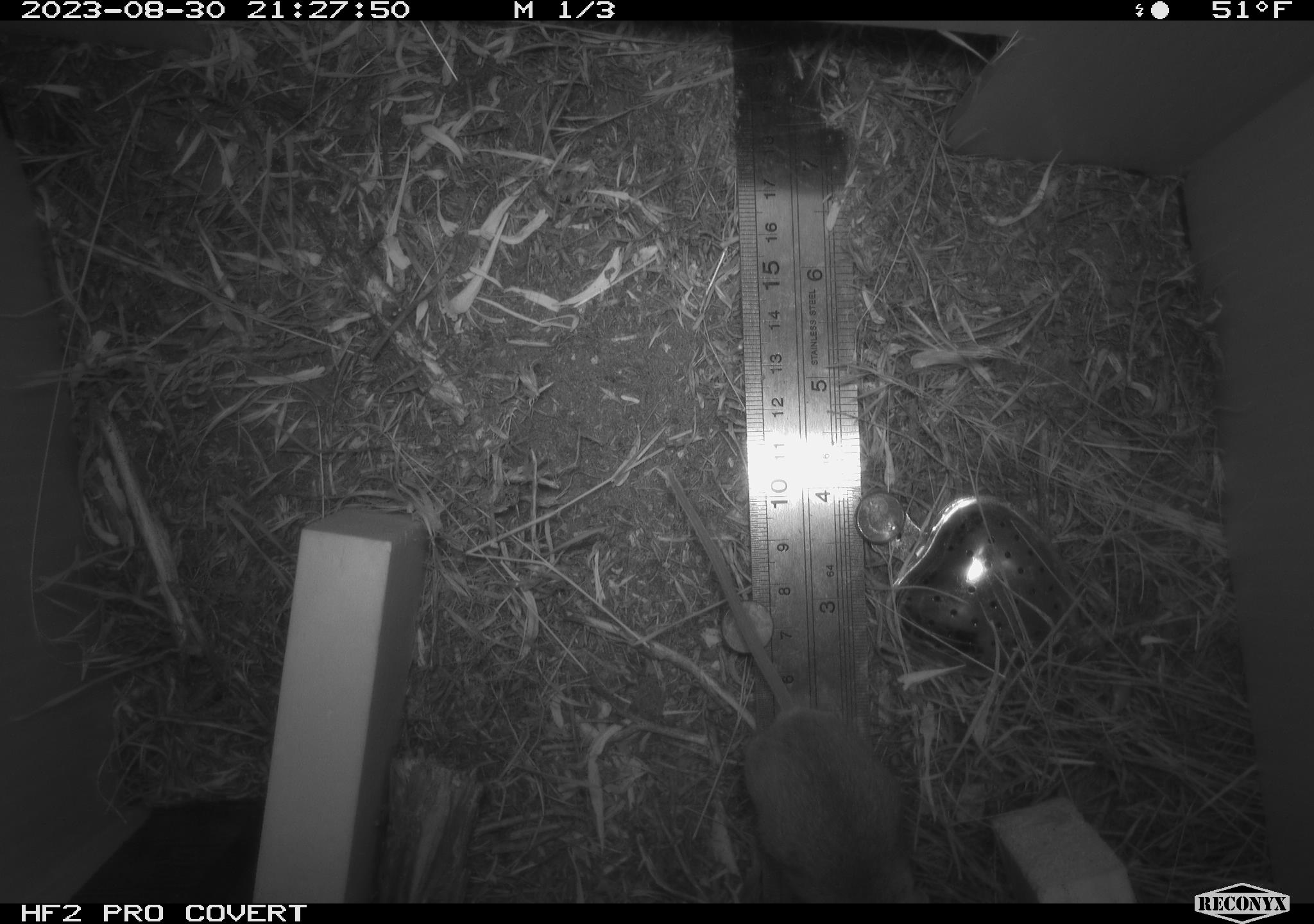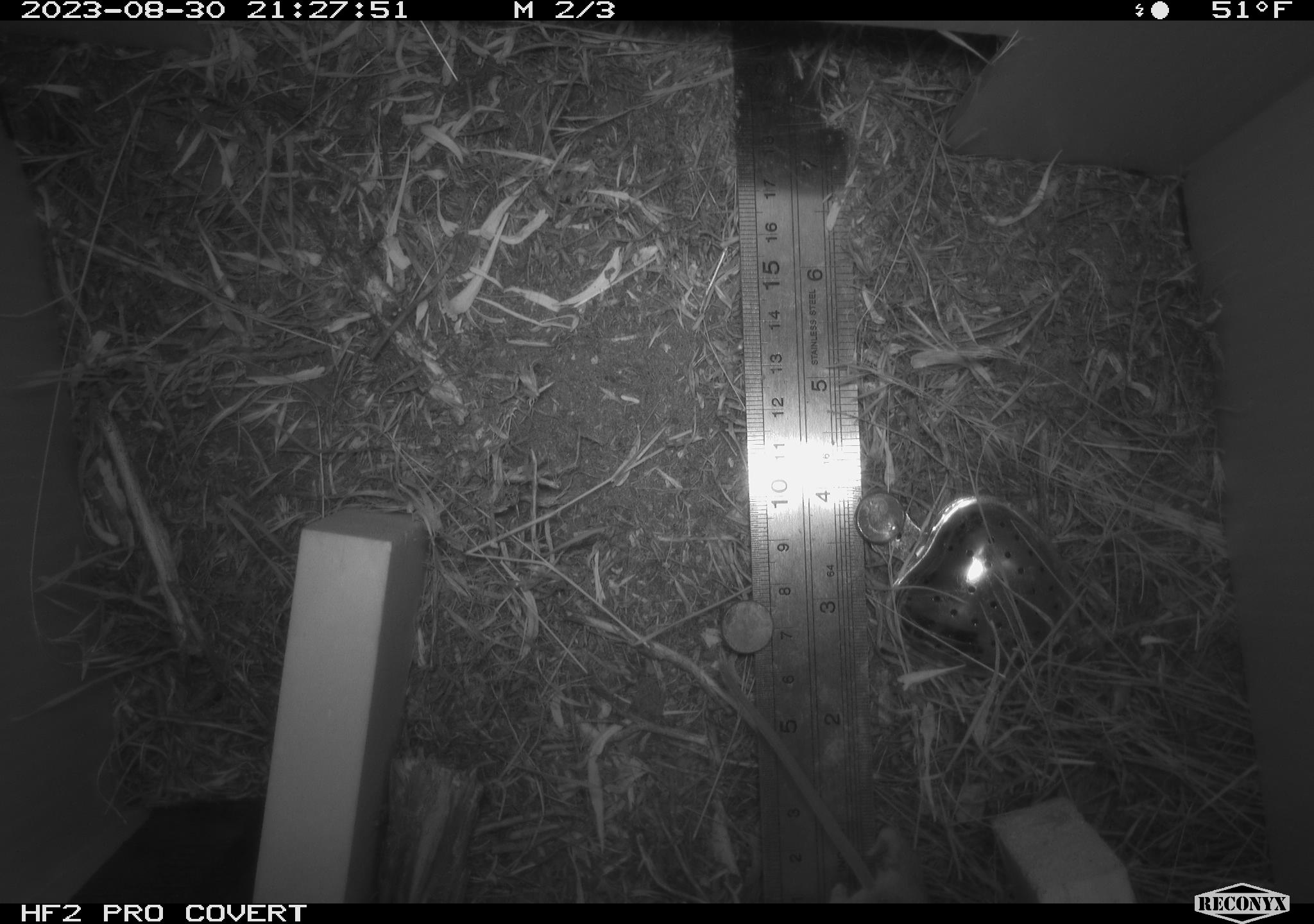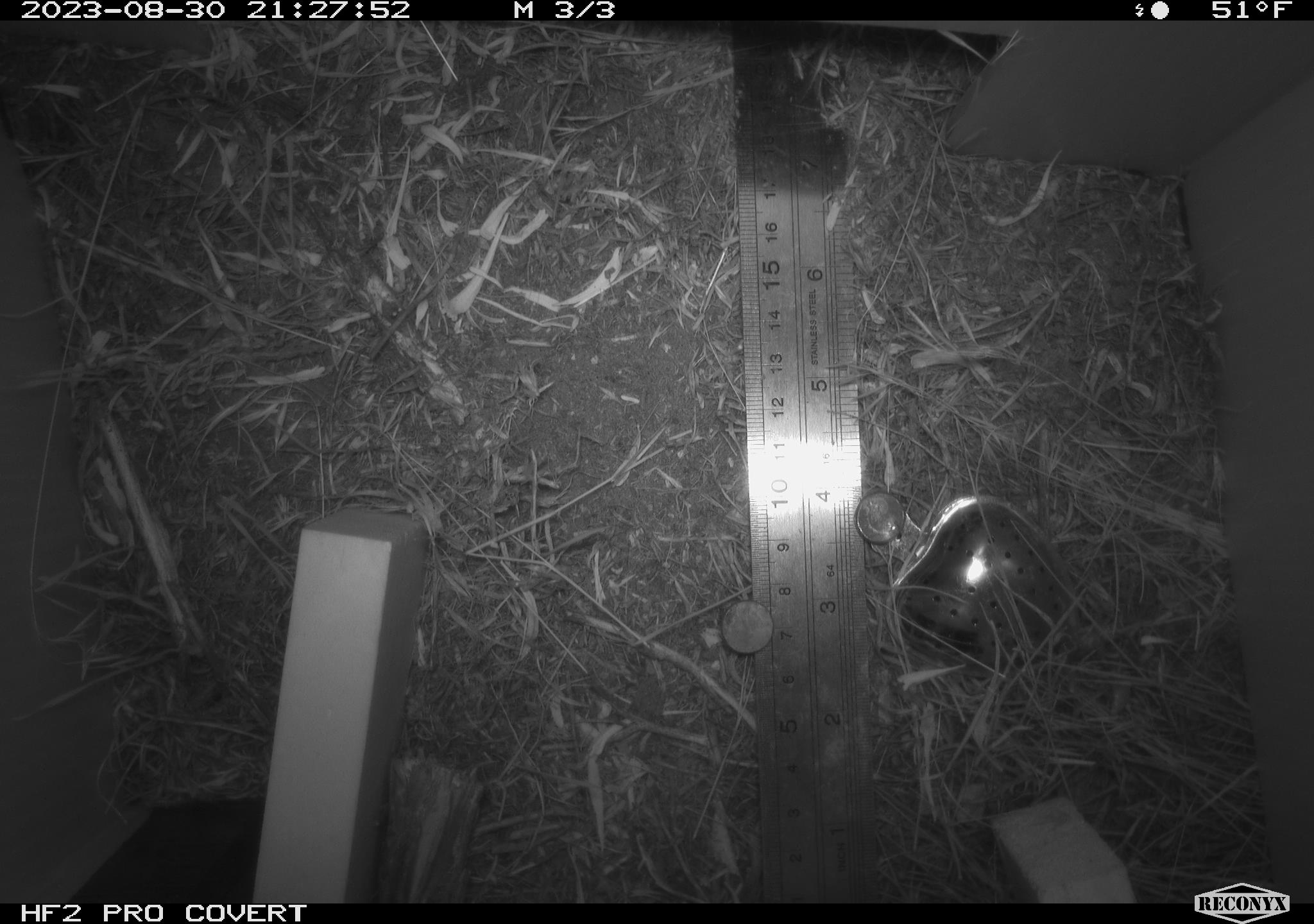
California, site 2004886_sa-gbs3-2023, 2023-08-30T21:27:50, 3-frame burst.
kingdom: Animalia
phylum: Chordata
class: Mammalia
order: Rodentia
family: Heteromyidae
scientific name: Heteromyidae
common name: kangaroo rats and pocket mice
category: heteromyidae family